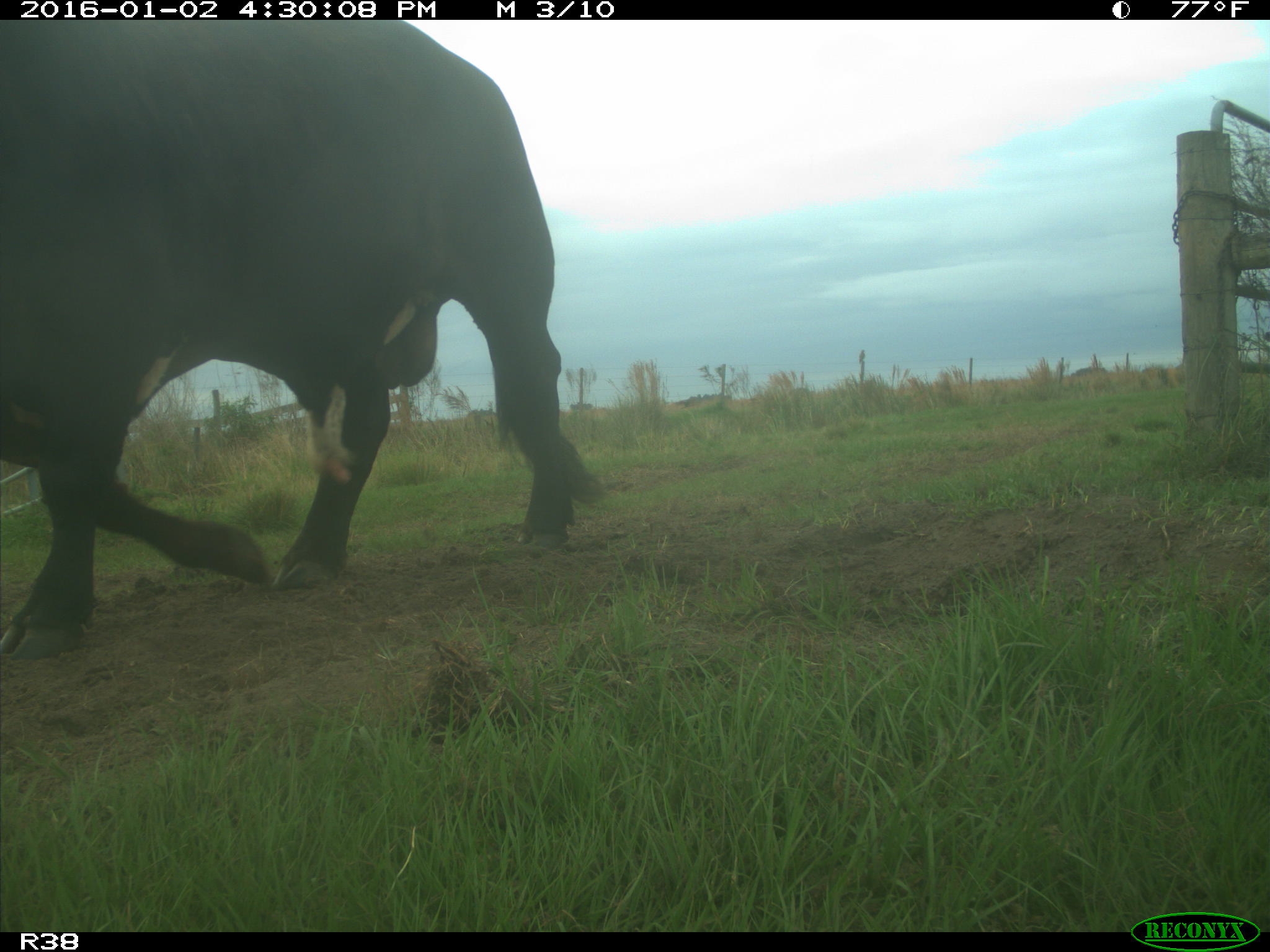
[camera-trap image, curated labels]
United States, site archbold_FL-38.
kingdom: Animalia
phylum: Chordata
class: Mammalia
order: Artiodactyla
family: Bovidae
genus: Bos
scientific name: Bos taurus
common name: domestic cow